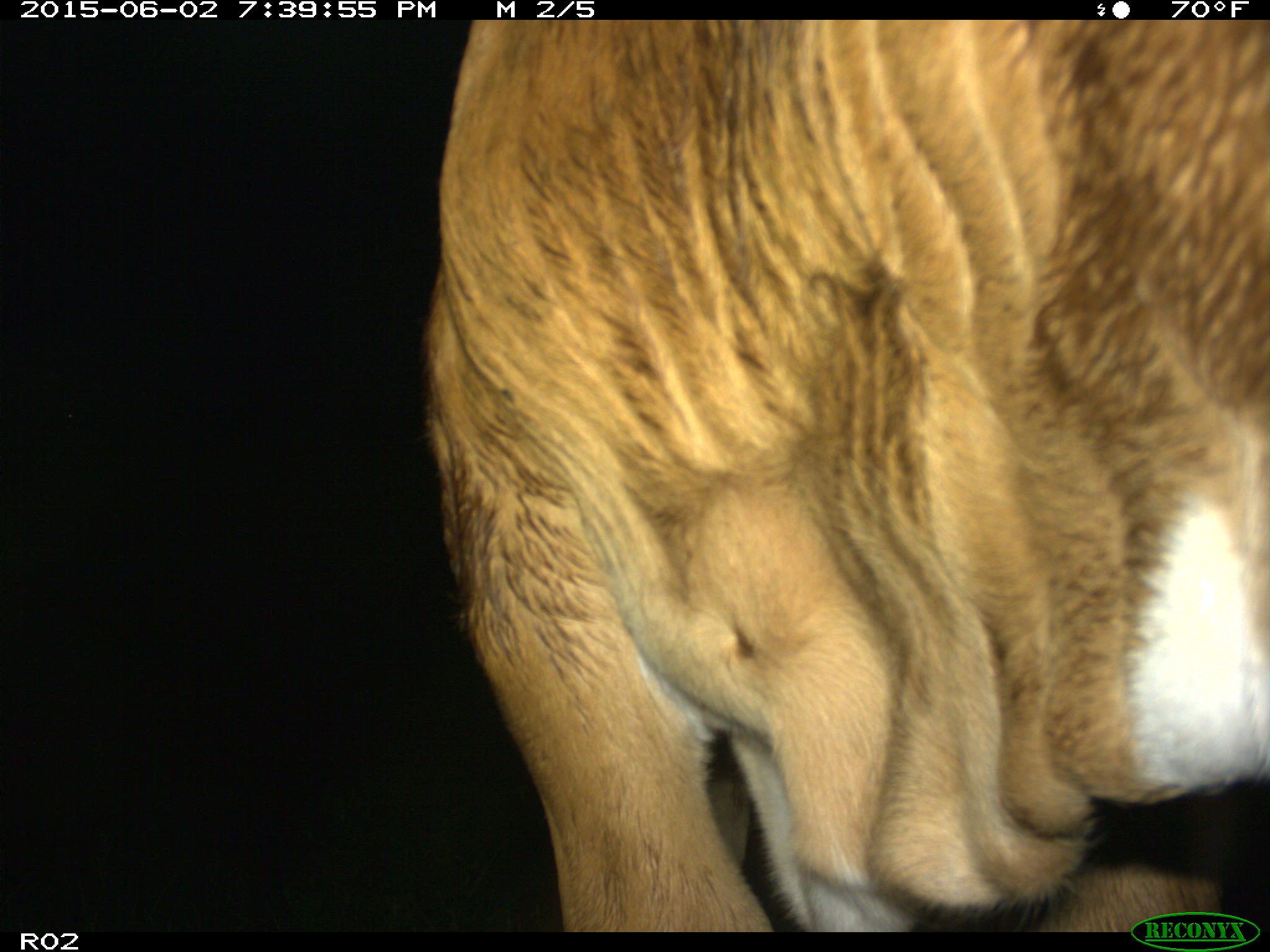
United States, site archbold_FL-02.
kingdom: Animalia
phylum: Chordata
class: Mammalia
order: Artiodactyla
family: Bovidae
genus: Bos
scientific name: Bos taurus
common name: domestic cow